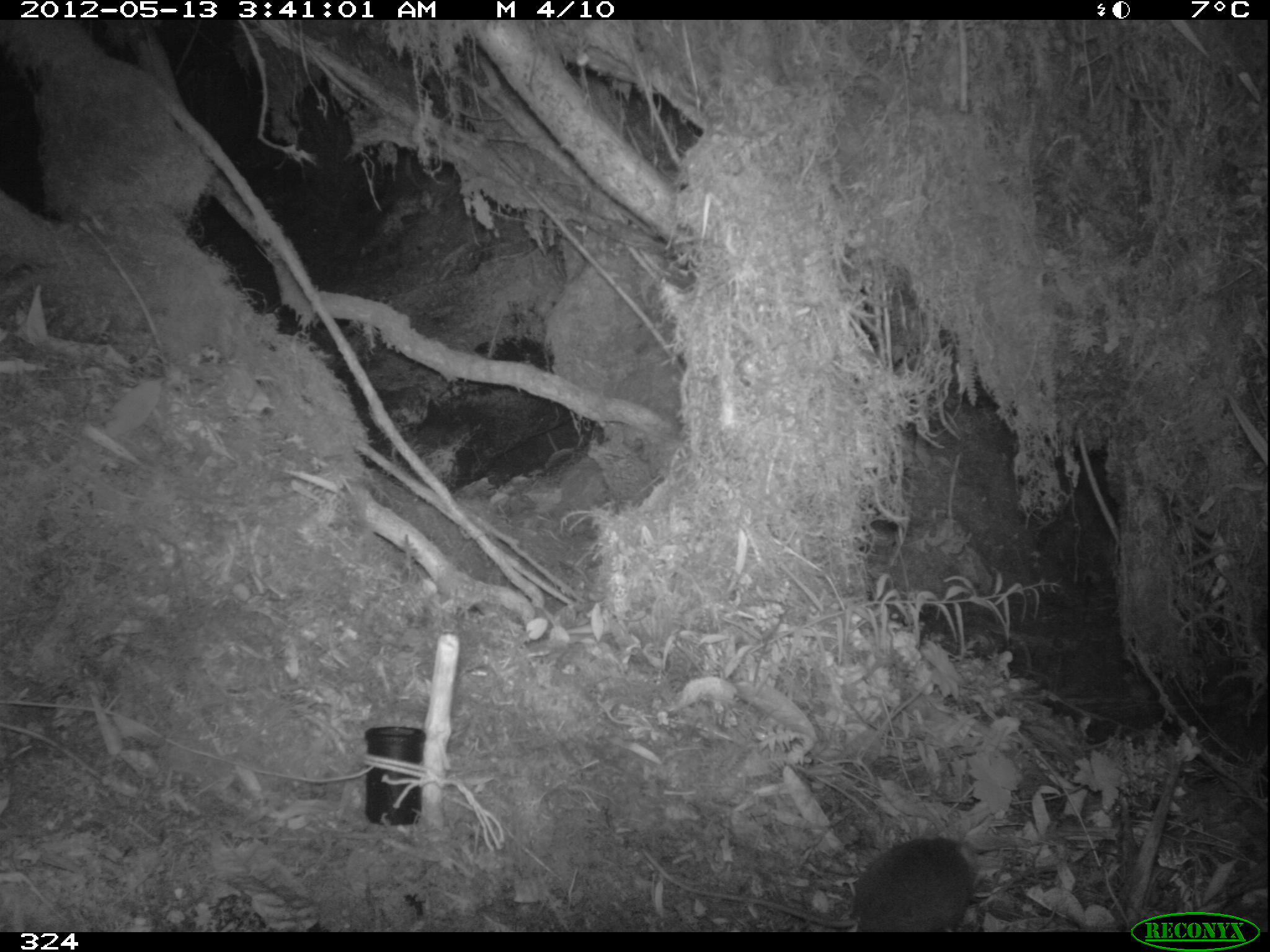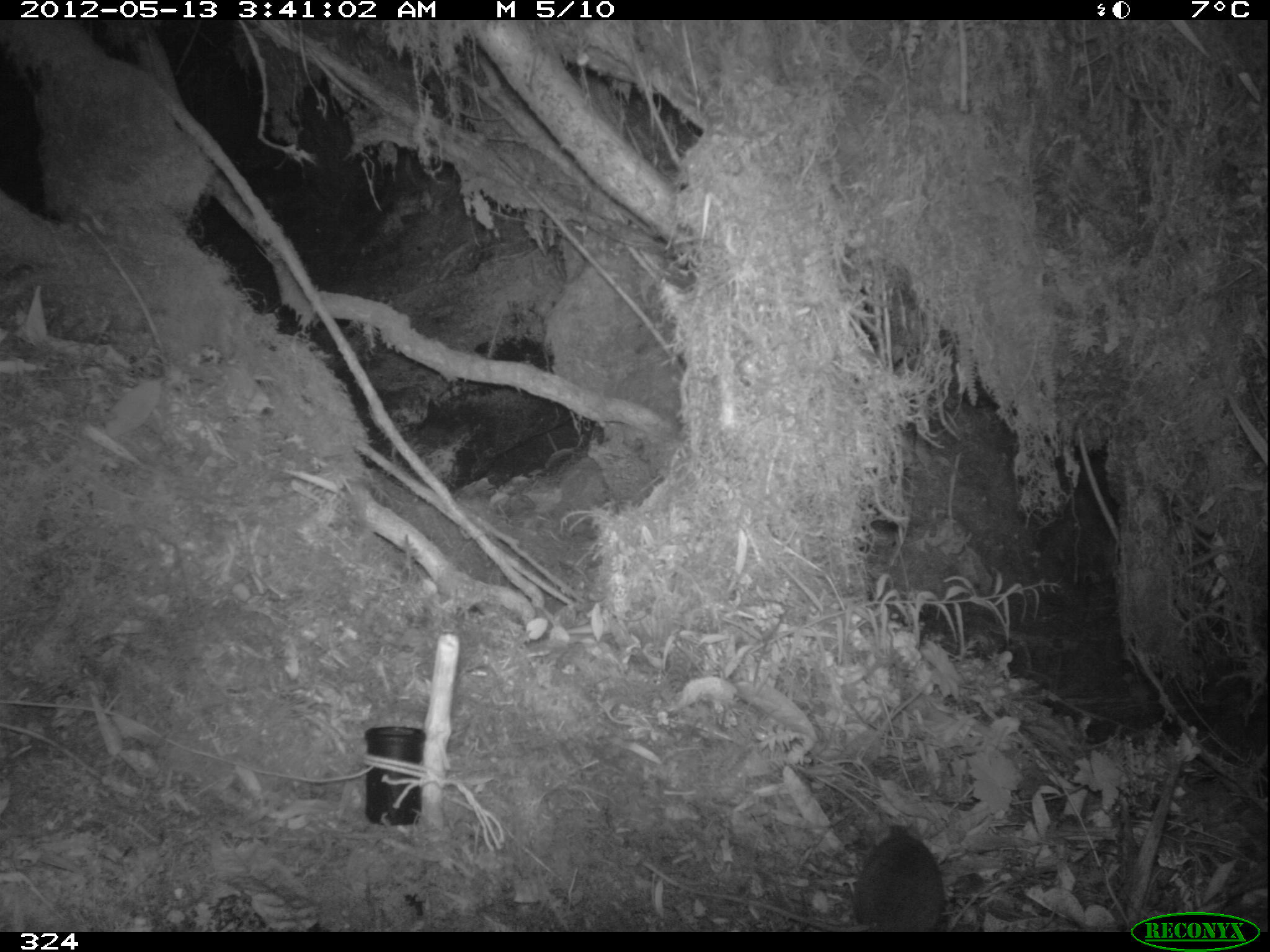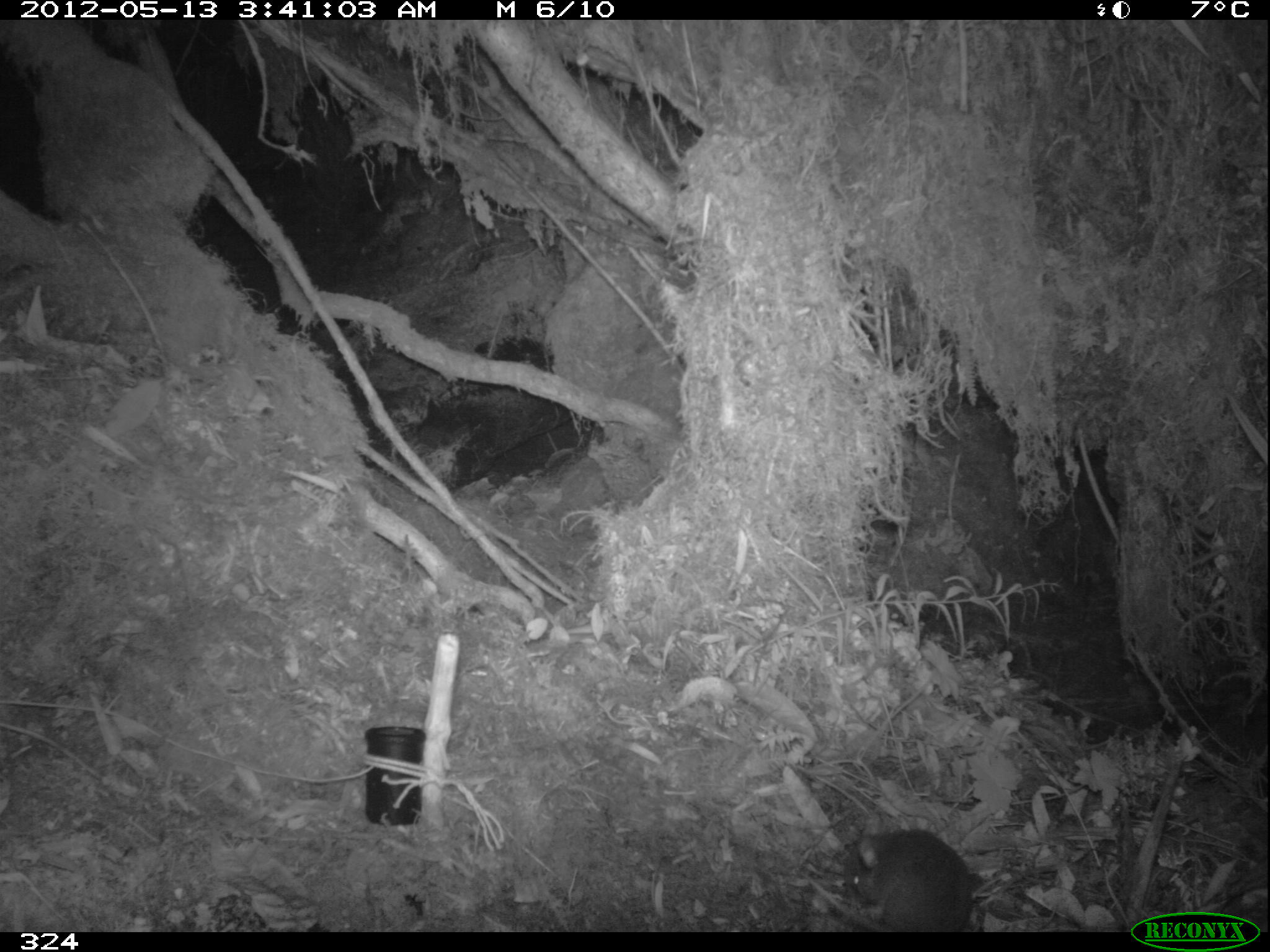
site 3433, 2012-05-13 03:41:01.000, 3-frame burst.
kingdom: Animalia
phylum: Chordata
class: Mammalia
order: Rodentia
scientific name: Rodentia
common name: rodents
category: unknown rodent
Unknown rodent (rodents) (Rodentia).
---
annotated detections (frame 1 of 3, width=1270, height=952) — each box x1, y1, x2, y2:
unknown rodent: 641, 837, 973, 932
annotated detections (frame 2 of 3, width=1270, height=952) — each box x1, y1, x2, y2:
unknown rodent: 640, 823, 949, 932